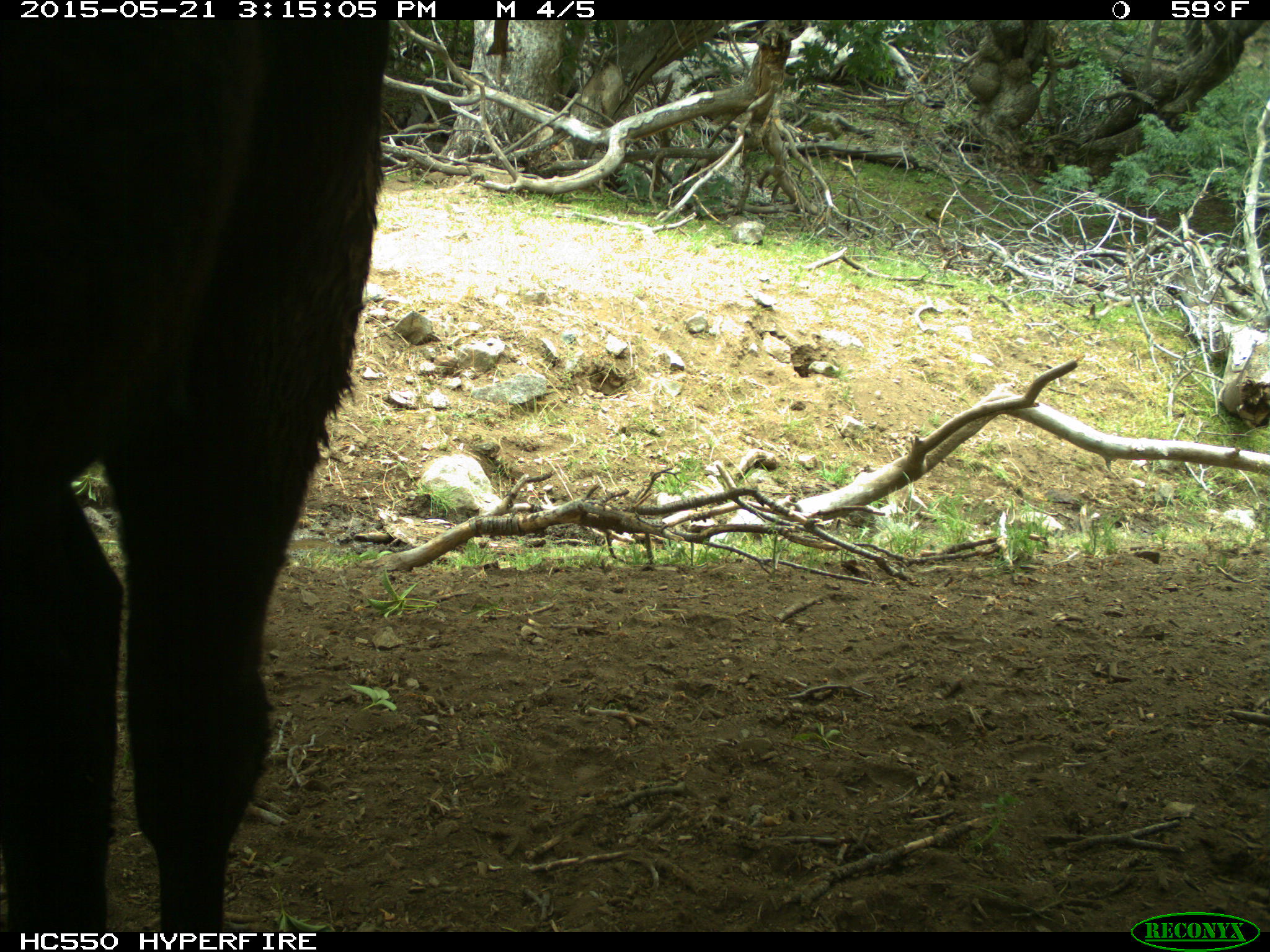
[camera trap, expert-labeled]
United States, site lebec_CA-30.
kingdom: Animalia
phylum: Chordata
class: Mammalia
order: Artiodactyla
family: Bovidae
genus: Bos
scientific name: Bos taurus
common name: domestic cow